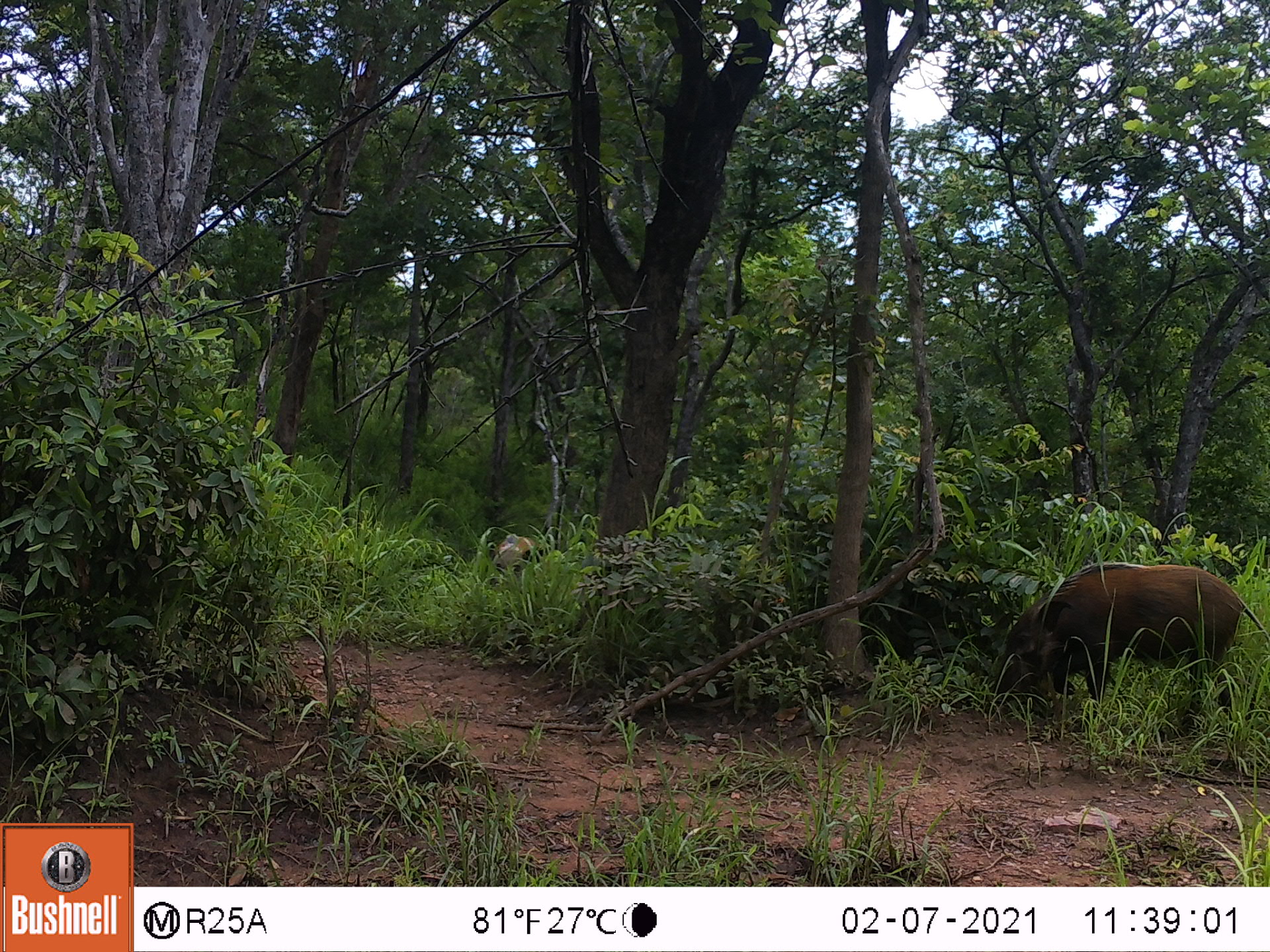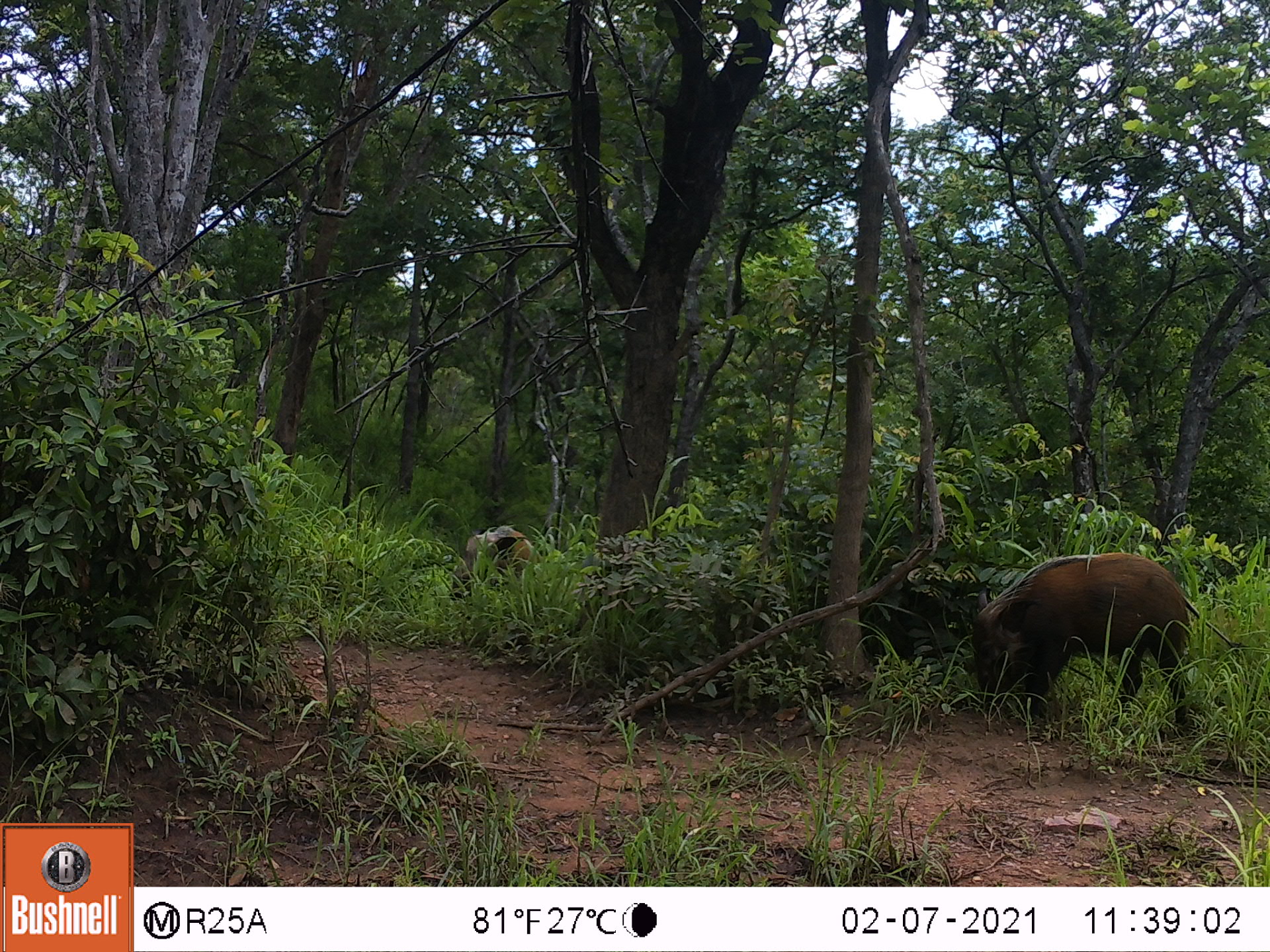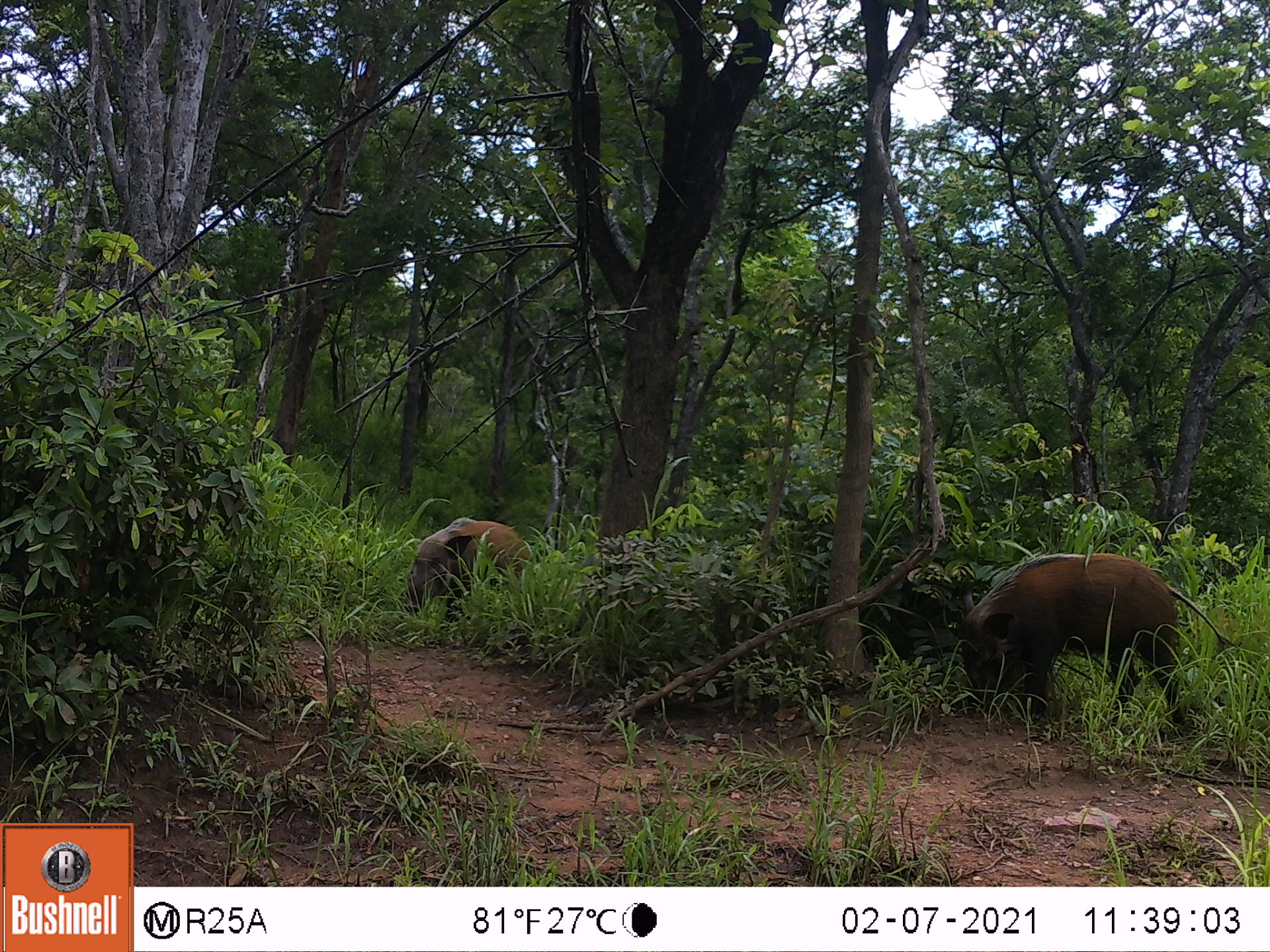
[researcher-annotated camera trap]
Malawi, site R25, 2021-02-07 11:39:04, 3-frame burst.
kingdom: Animalia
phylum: Chordata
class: Mammalia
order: Artiodactyla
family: Suidae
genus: Potamochoerus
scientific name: Potamochoerus larvatus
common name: bushpig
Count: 2.